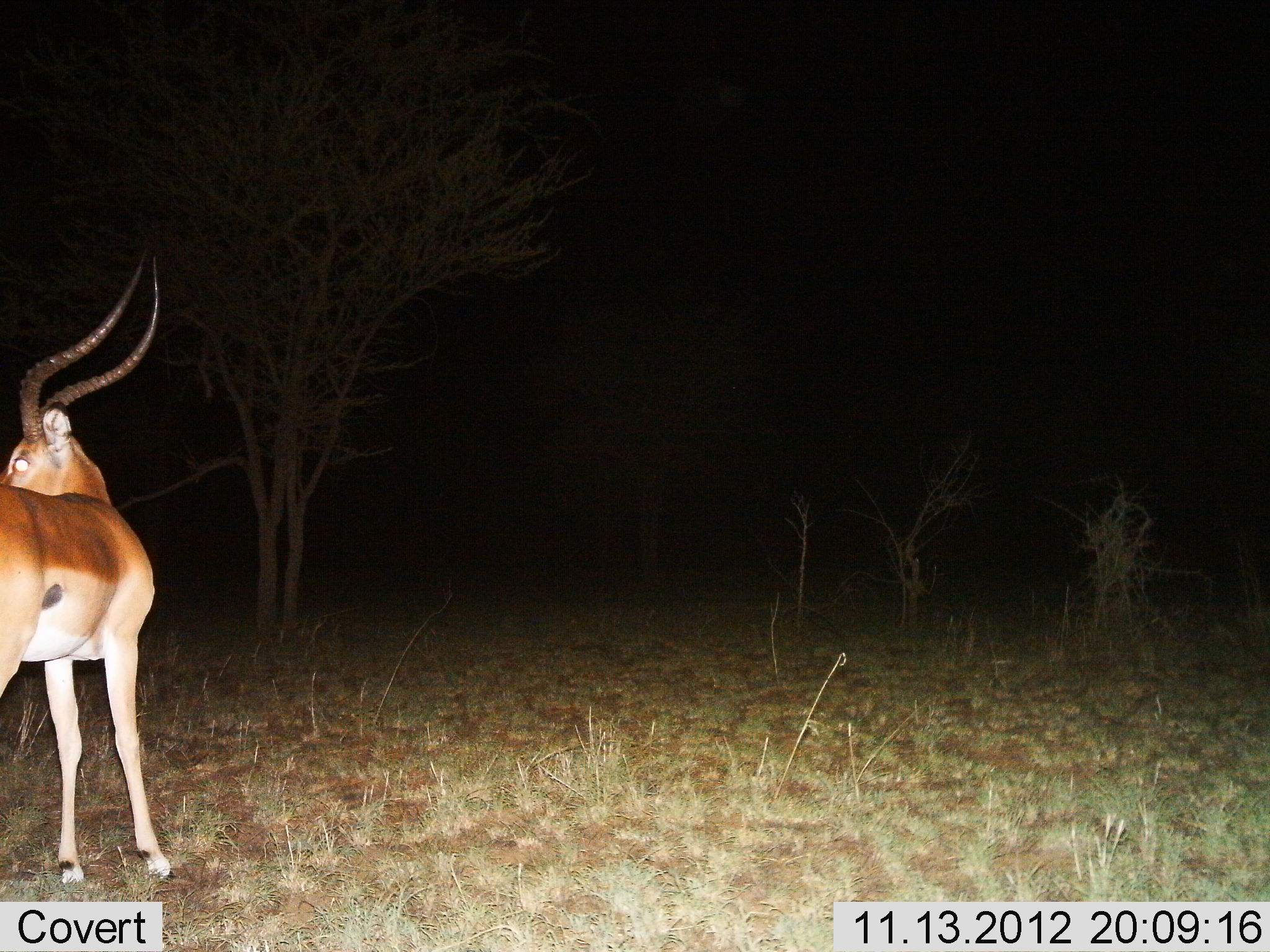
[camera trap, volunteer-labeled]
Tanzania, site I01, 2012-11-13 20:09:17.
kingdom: Animalia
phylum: Chordata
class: Mammalia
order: Artiodactyla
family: Bovidae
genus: Aepyceros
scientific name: Aepyceros melampus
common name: impala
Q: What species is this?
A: Impala (Aepyceros melampus).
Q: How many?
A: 1.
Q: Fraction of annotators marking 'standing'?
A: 100%.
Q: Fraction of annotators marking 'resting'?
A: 0%.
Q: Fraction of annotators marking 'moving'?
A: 0%.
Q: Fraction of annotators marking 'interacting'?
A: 0%.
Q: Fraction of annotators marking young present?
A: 0%.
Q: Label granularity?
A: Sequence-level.